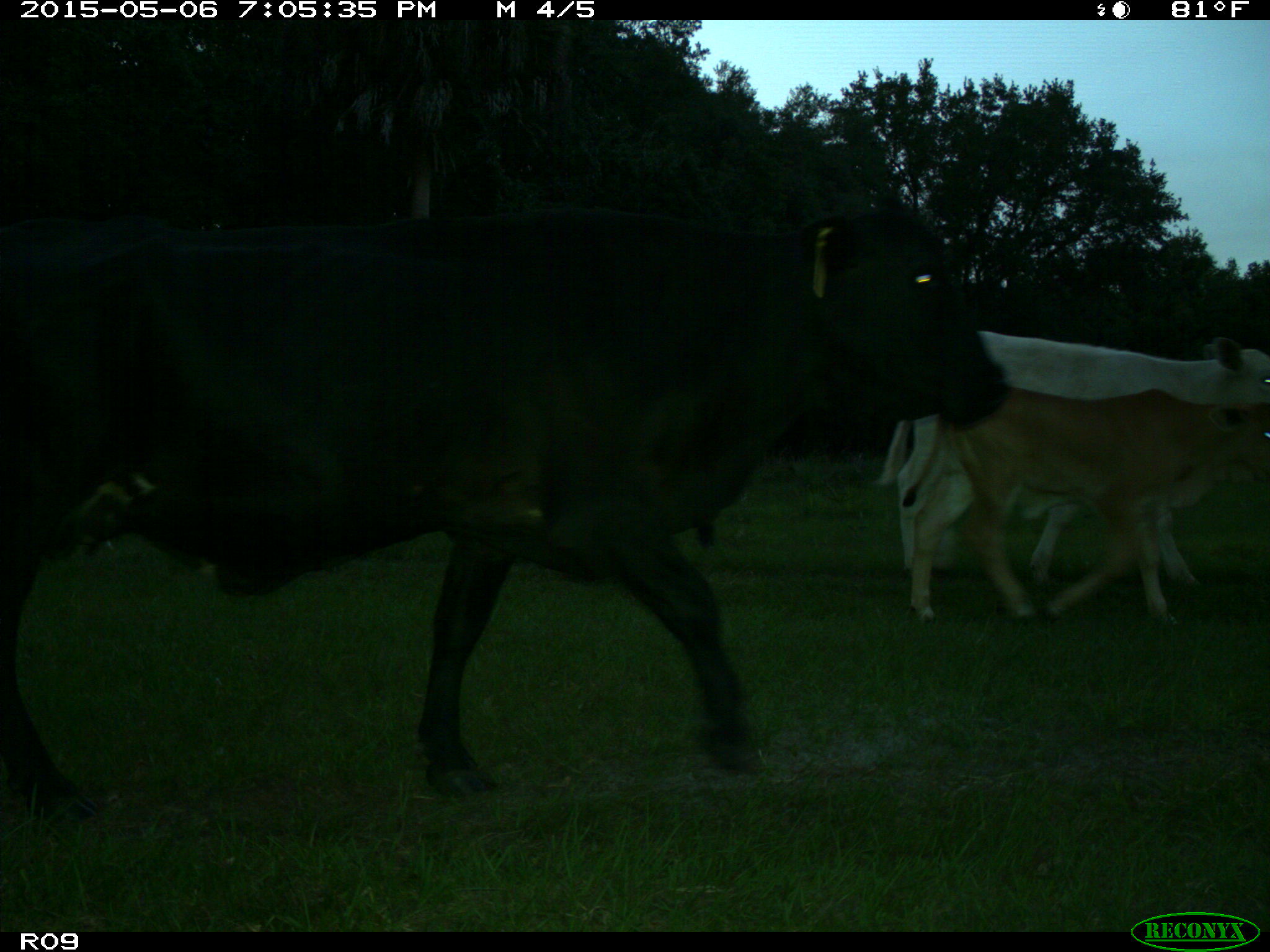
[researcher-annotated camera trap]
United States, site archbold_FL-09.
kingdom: Animalia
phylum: Chordata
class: Mammalia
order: Artiodactyla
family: Bovidae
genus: Bos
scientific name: Bos taurus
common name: domestic cow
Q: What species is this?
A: Bos taurus (domestic cow).